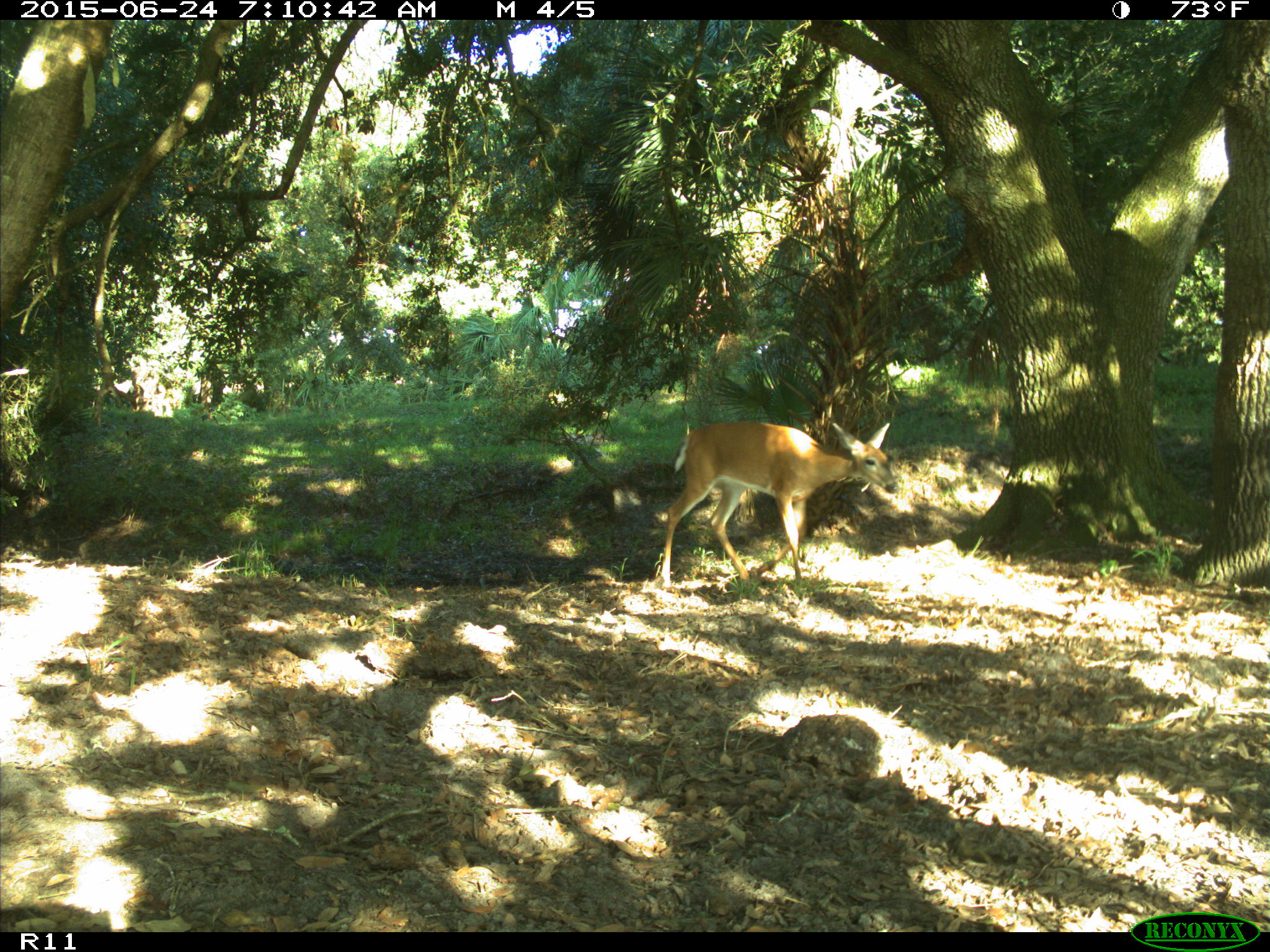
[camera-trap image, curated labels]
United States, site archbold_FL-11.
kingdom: Animalia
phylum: Chordata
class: Mammalia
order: Artiodactyla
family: Cervidae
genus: Odocoileus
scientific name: Odocoileus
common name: deer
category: unidentified deer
Unidentified deer (deer) (Odocoileus).